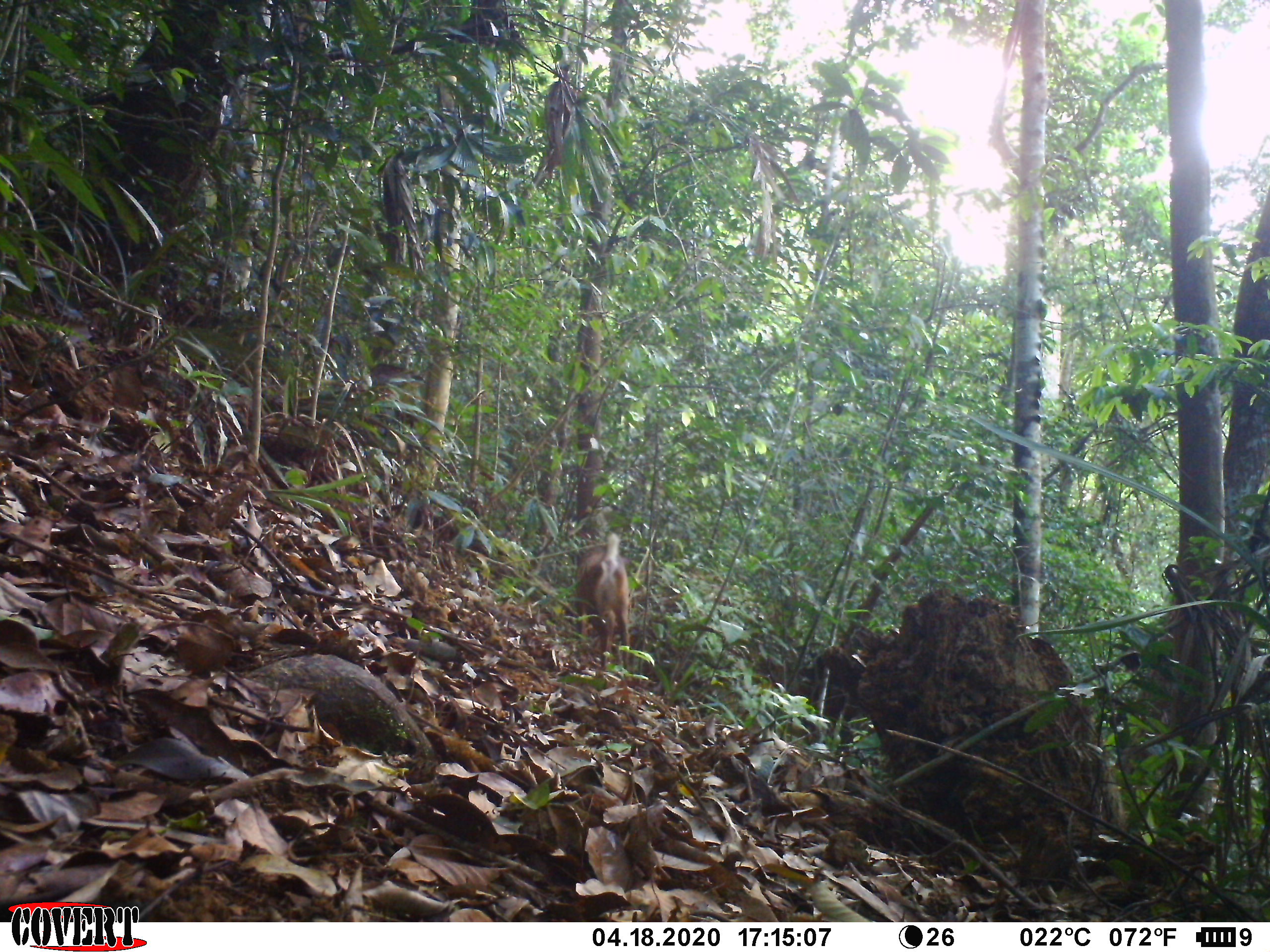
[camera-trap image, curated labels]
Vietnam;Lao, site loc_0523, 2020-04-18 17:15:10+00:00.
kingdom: Animalia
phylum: Chordata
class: Mammalia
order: Artiodactyla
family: Cervidae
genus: Muntiacus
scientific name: Muntiacus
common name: muntjacs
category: unidentified muntjac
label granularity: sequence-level